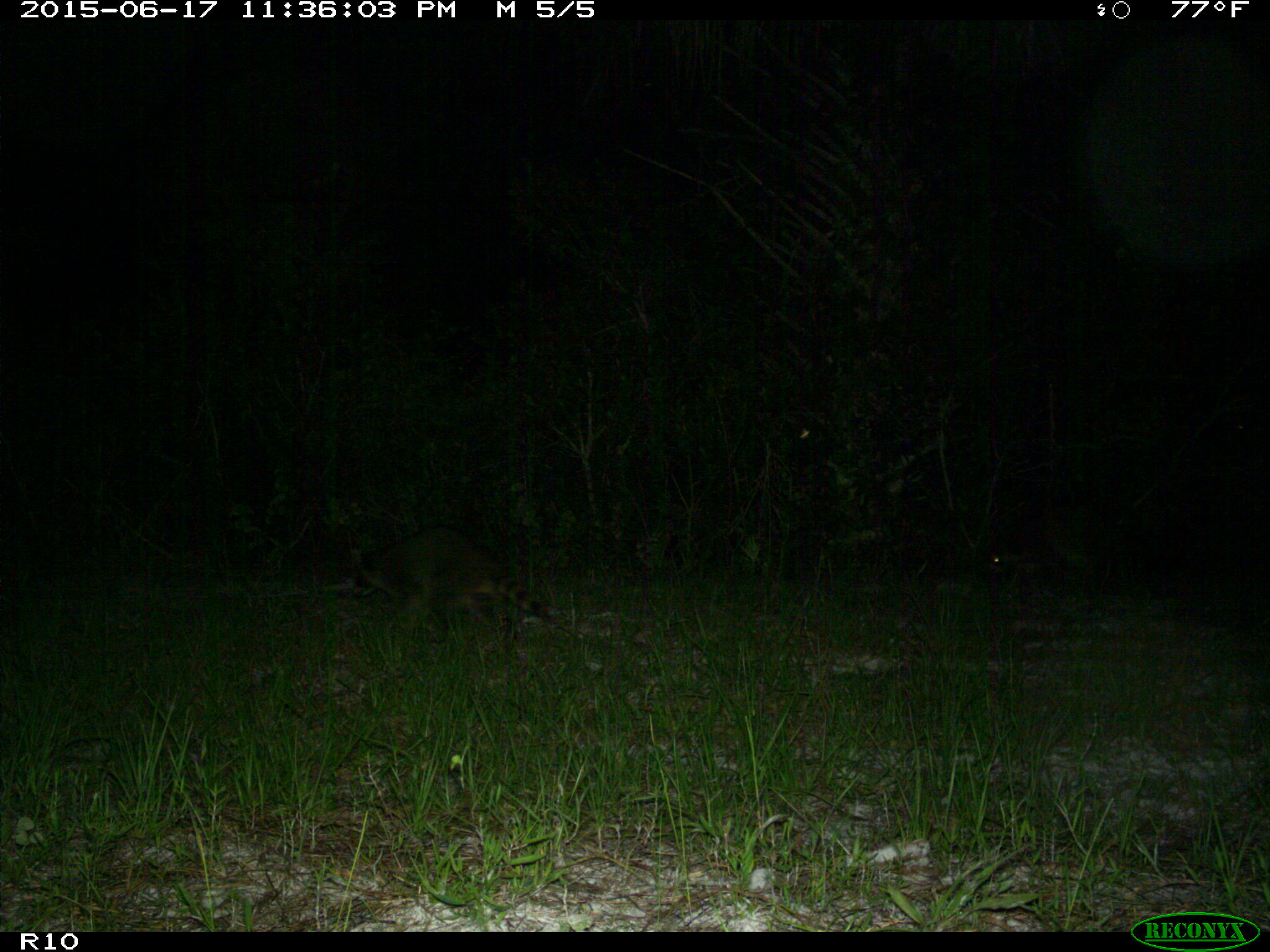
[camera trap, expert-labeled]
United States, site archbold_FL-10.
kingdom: Animalia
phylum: Chordata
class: Mammalia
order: Carnivora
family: Procyonidae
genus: Procyon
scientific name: Procyon lotor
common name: common raccoon